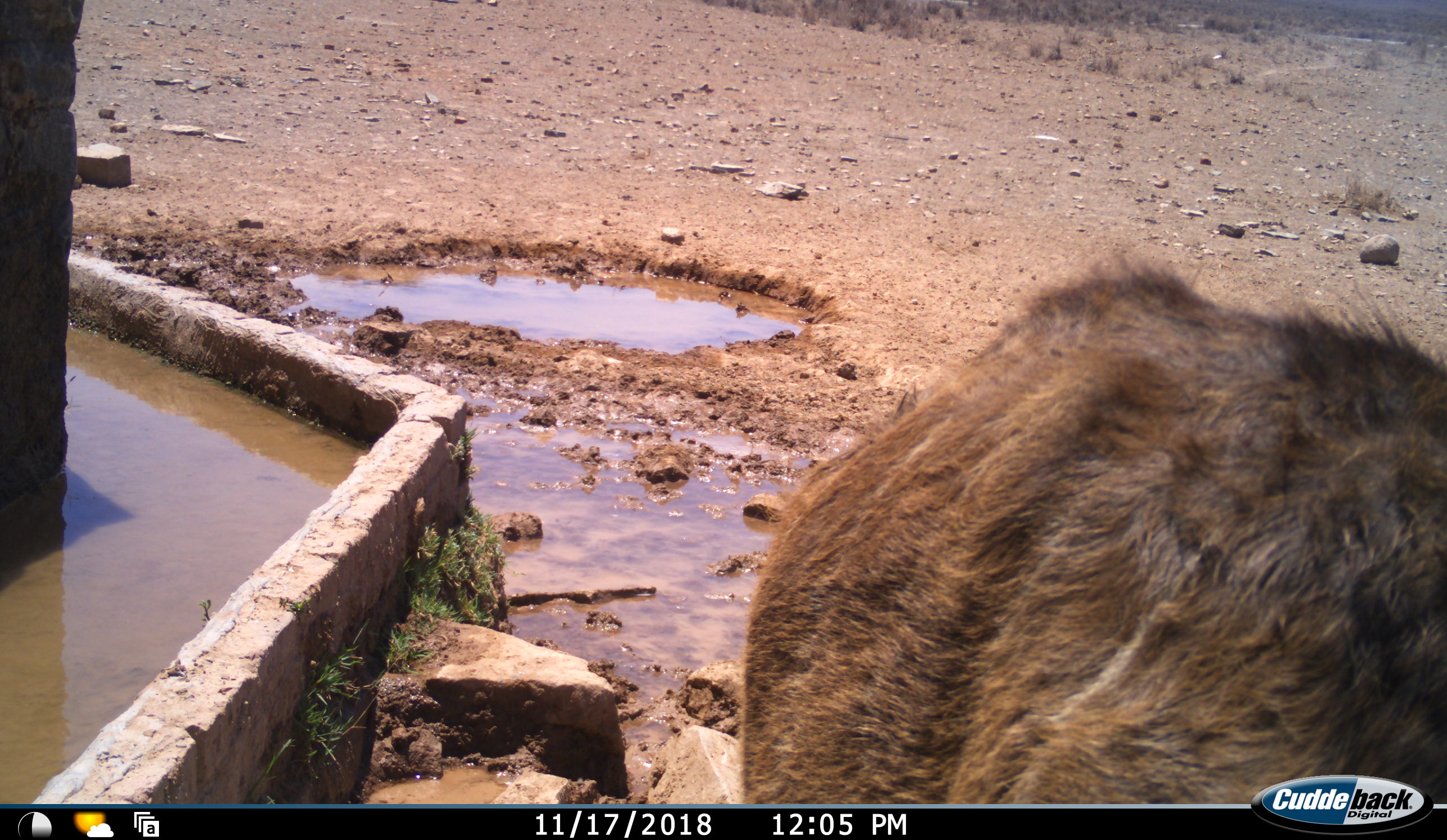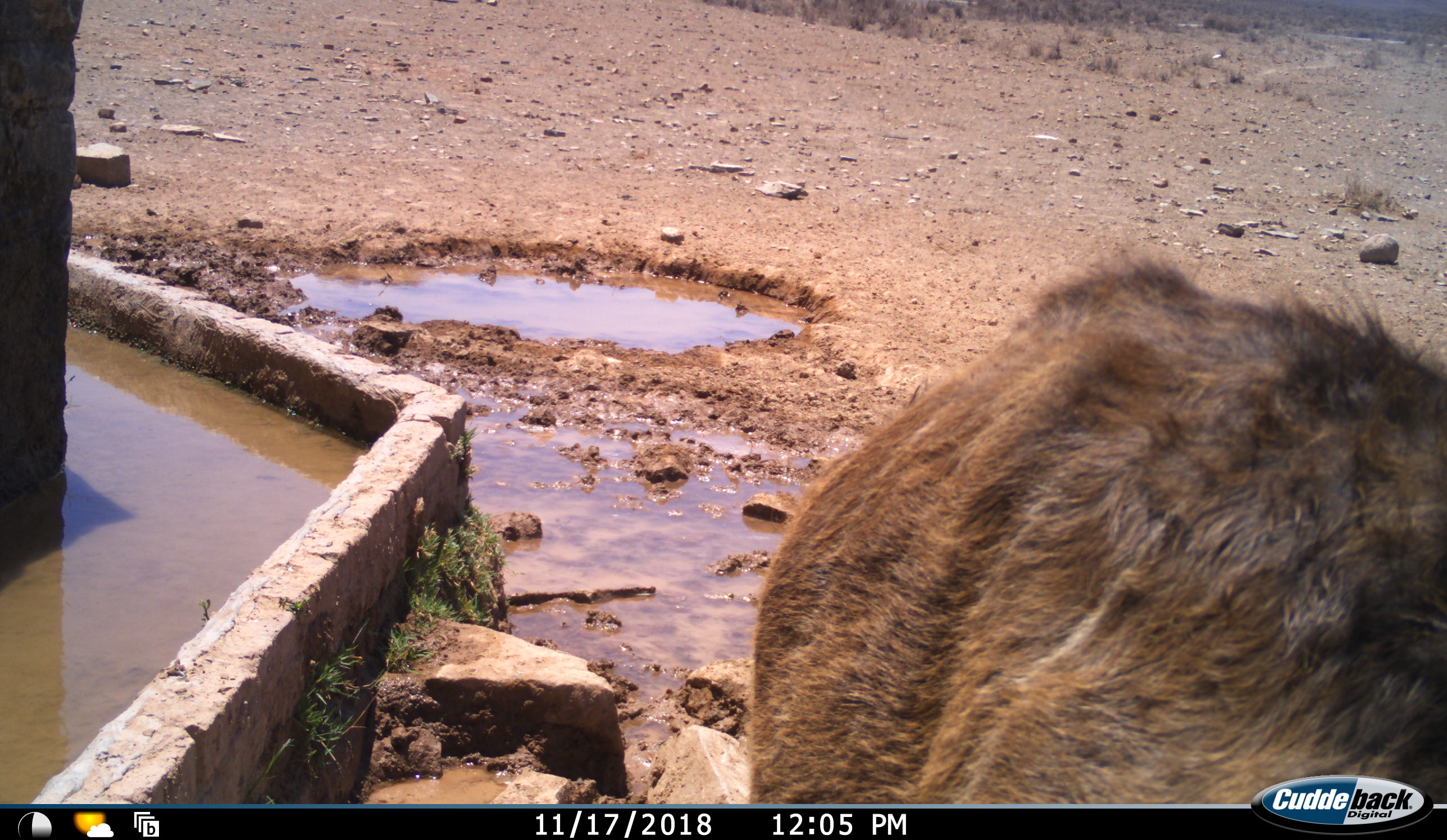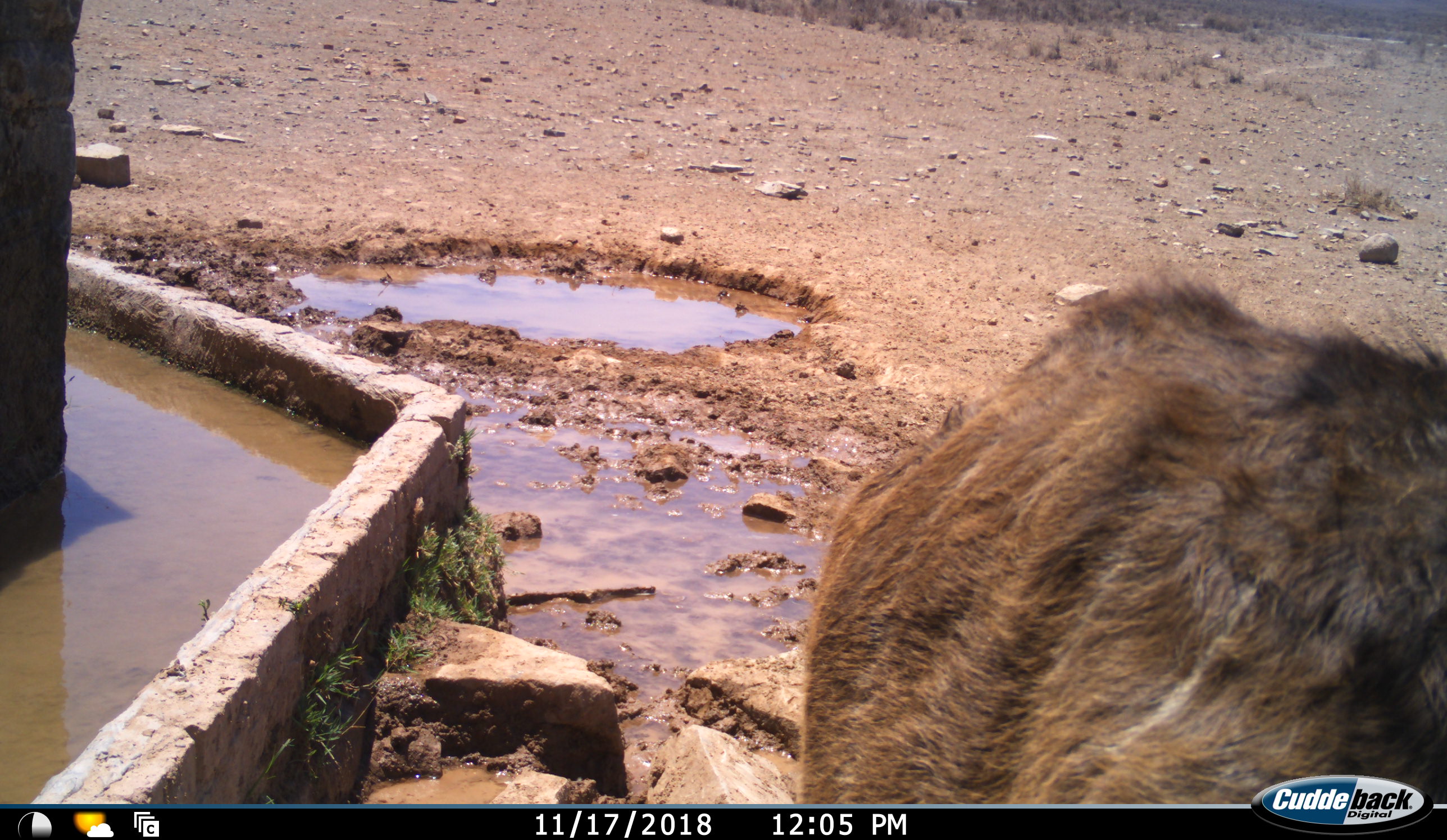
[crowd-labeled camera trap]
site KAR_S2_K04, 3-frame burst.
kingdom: Animalia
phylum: Chordata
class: Mammalia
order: Artiodactyla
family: Bovidae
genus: Tragelaphus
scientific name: Tragelaphus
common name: kudu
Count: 1.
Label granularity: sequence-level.